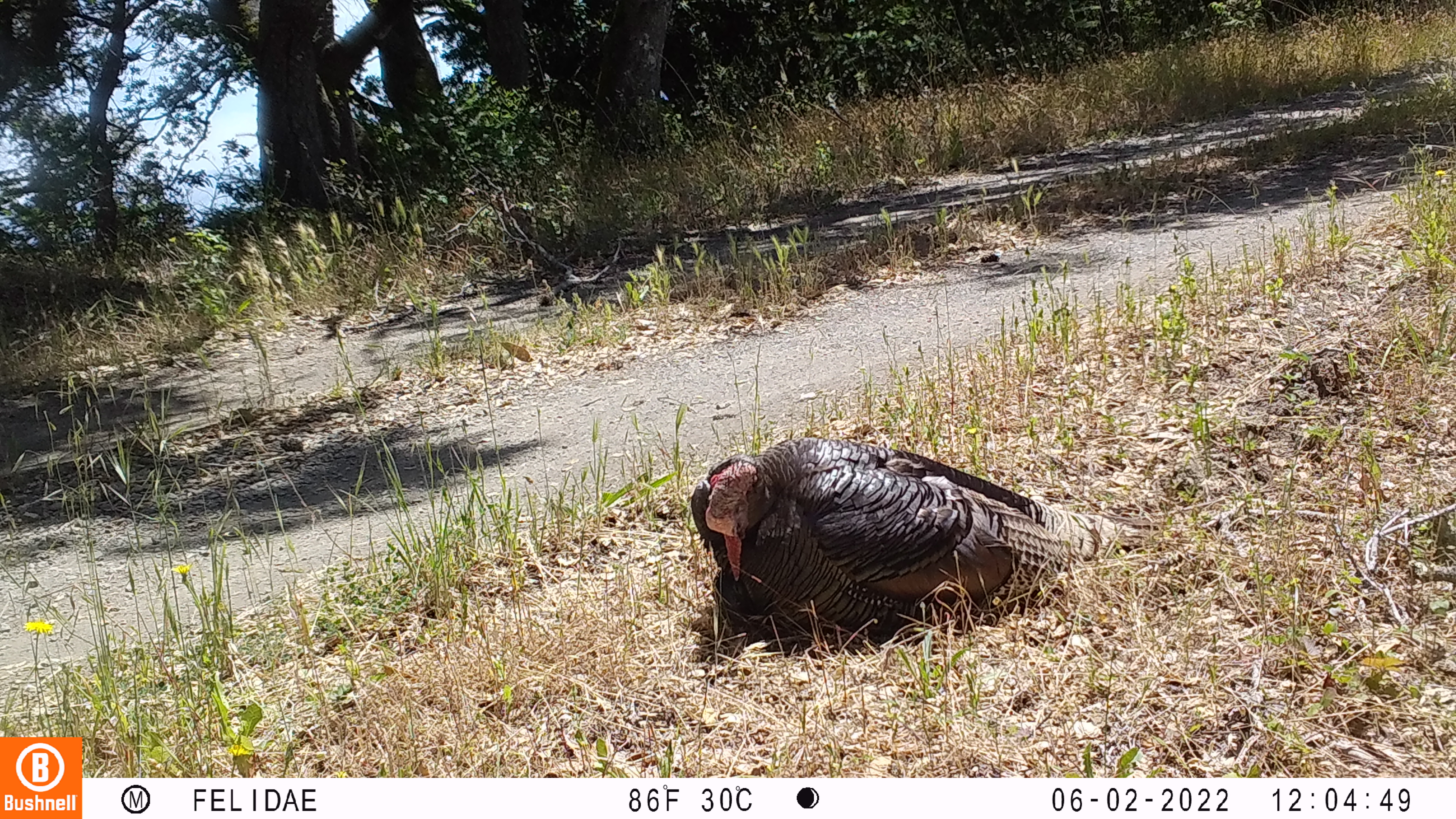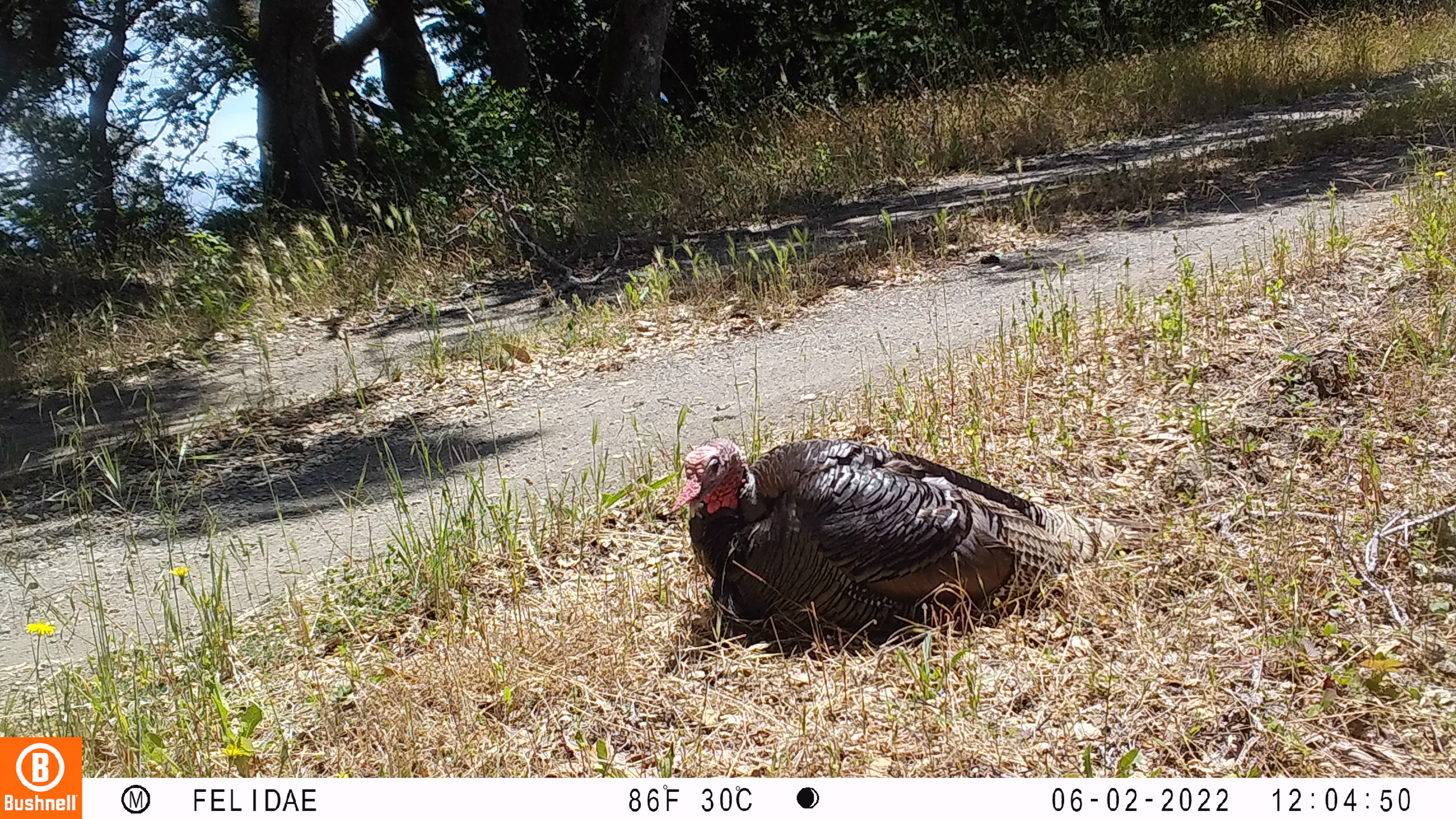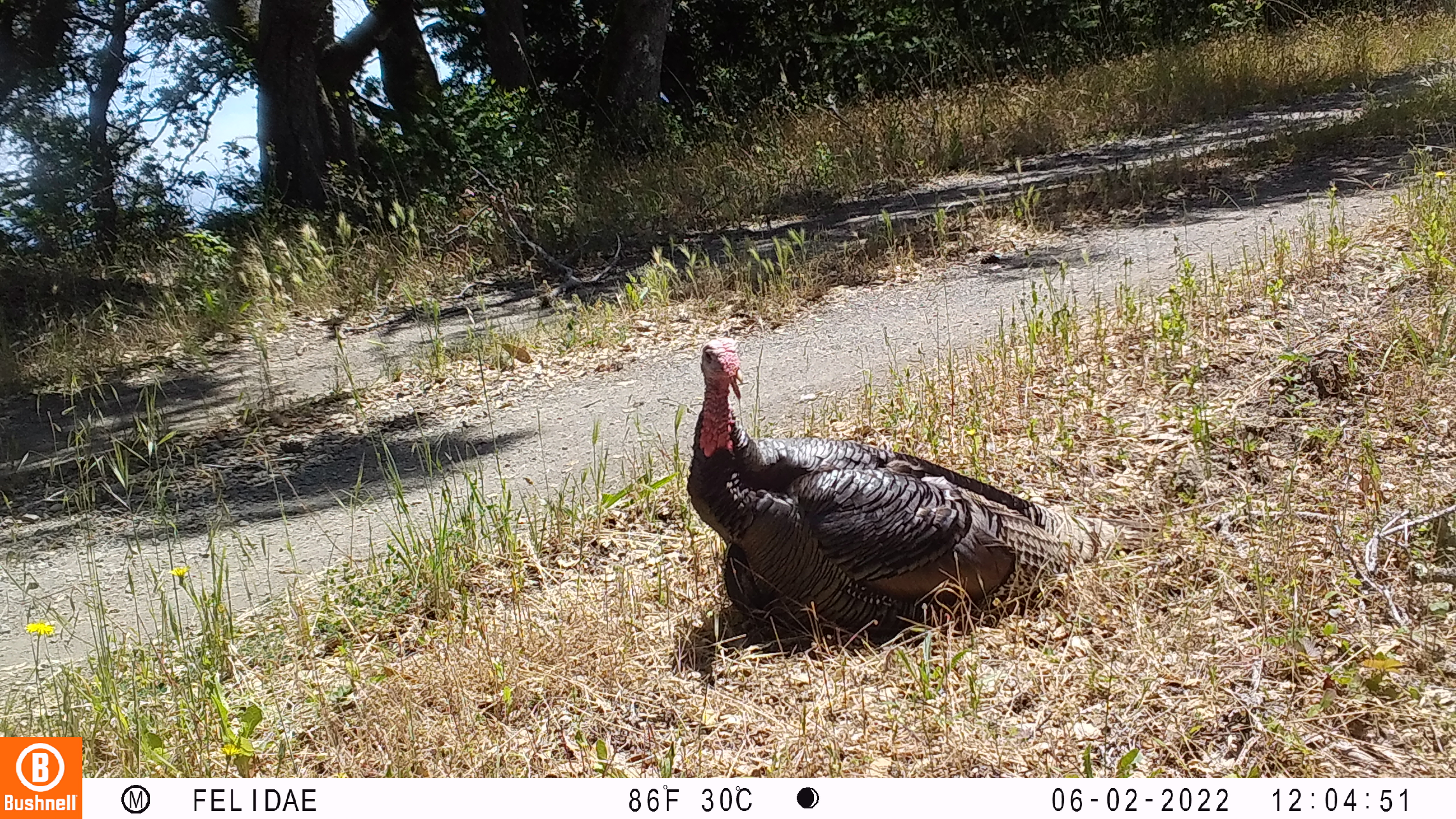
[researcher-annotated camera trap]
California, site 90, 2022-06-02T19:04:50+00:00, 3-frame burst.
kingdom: Animalia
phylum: Chordata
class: Aves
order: Galliformes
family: Phasianidae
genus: Meleagris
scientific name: Meleagris gallopavo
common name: turkey